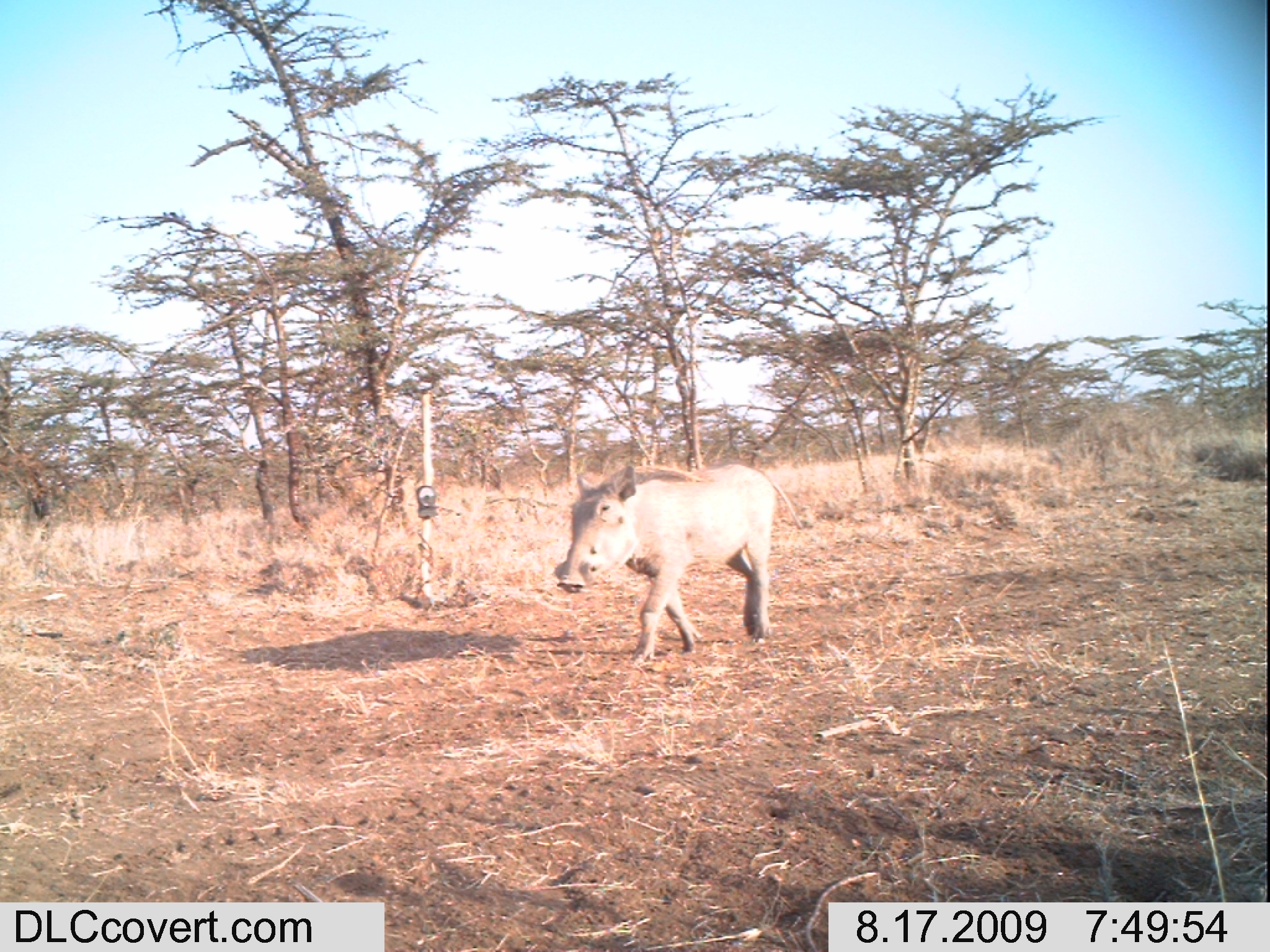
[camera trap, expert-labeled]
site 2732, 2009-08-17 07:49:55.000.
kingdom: Animalia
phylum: Chordata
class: Mammalia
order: Artiodactyla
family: Suidae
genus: Phacochoerus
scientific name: Phacochoerus africanus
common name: common warthog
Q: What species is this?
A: Phacochoerus africanus (common warthog).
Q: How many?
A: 1.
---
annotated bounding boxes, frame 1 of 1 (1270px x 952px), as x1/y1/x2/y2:
phacochoerus africanus: 553/462/802/662